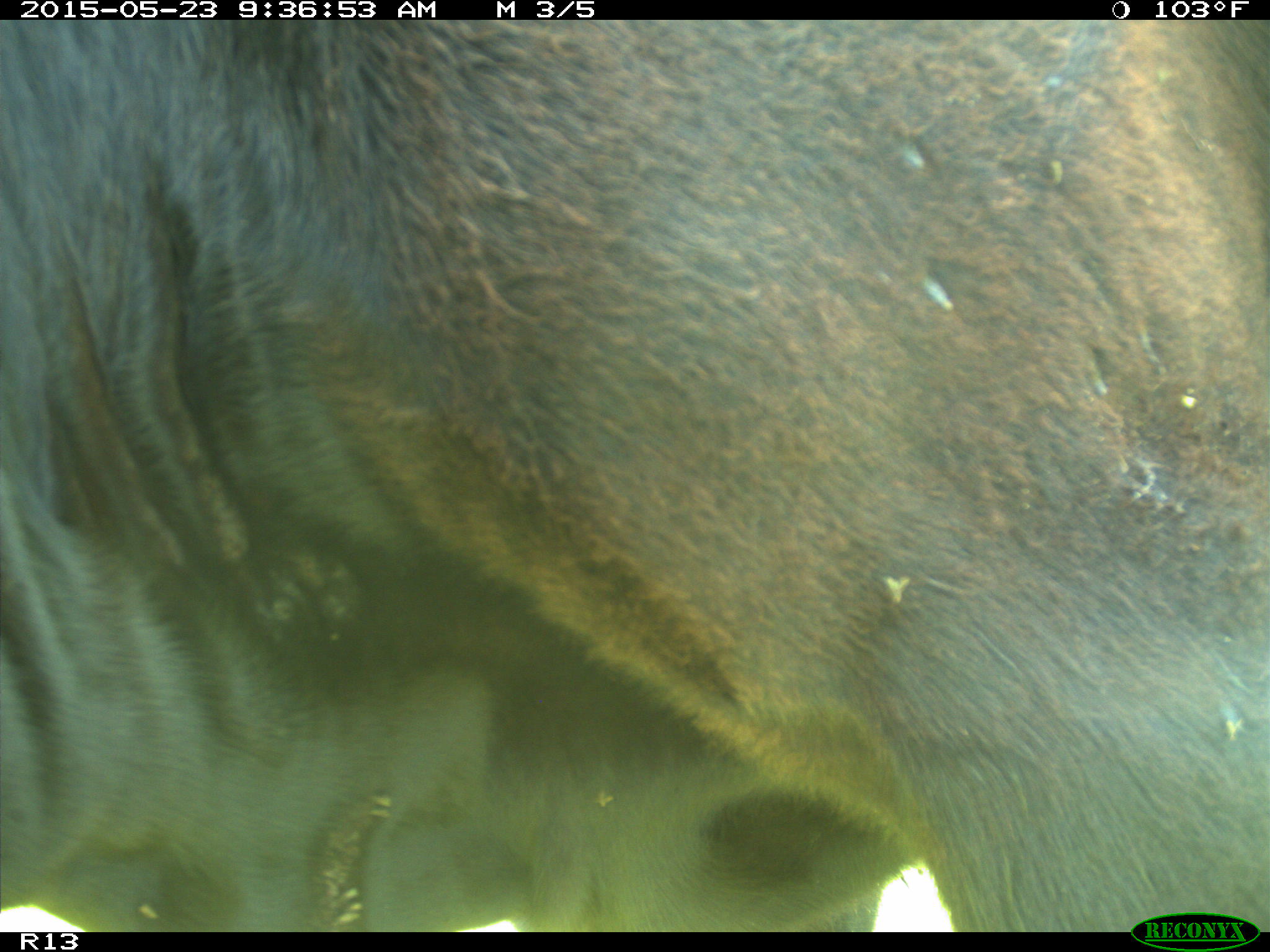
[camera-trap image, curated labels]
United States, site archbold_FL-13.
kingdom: Animalia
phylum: Chordata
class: Mammalia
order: Artiodactyla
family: Bovidae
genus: Bos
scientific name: Bos taurus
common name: domestic cow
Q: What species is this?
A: Bos taurus (domestic cow).